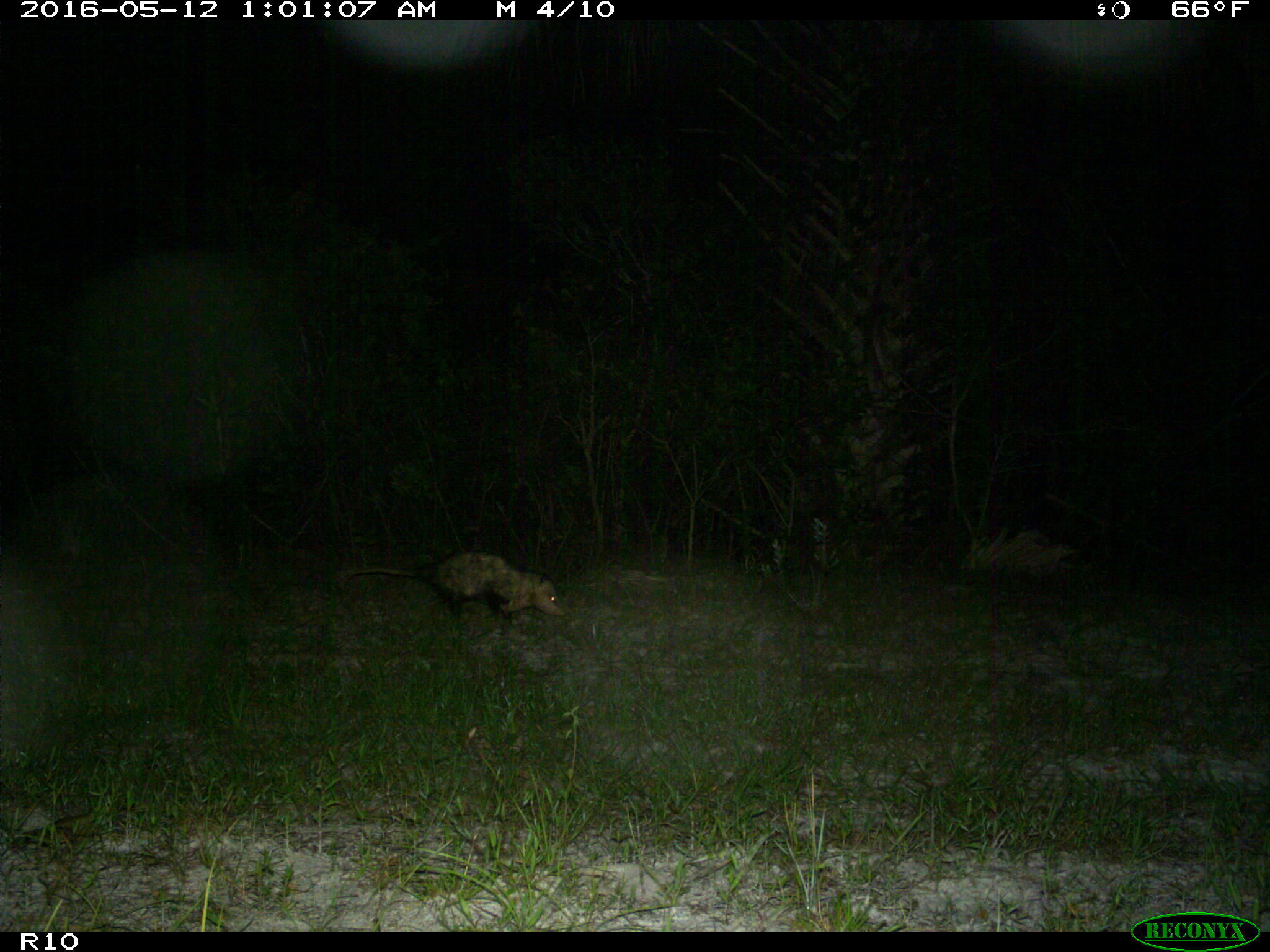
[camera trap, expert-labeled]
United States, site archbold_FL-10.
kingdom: Animalia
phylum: Chordata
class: Mammalia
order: Didelphimorphia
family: Didelphidae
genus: Didelphis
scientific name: Didelphis virginiana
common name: virginia opossum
Didelphis virginiana (virginia opossum).